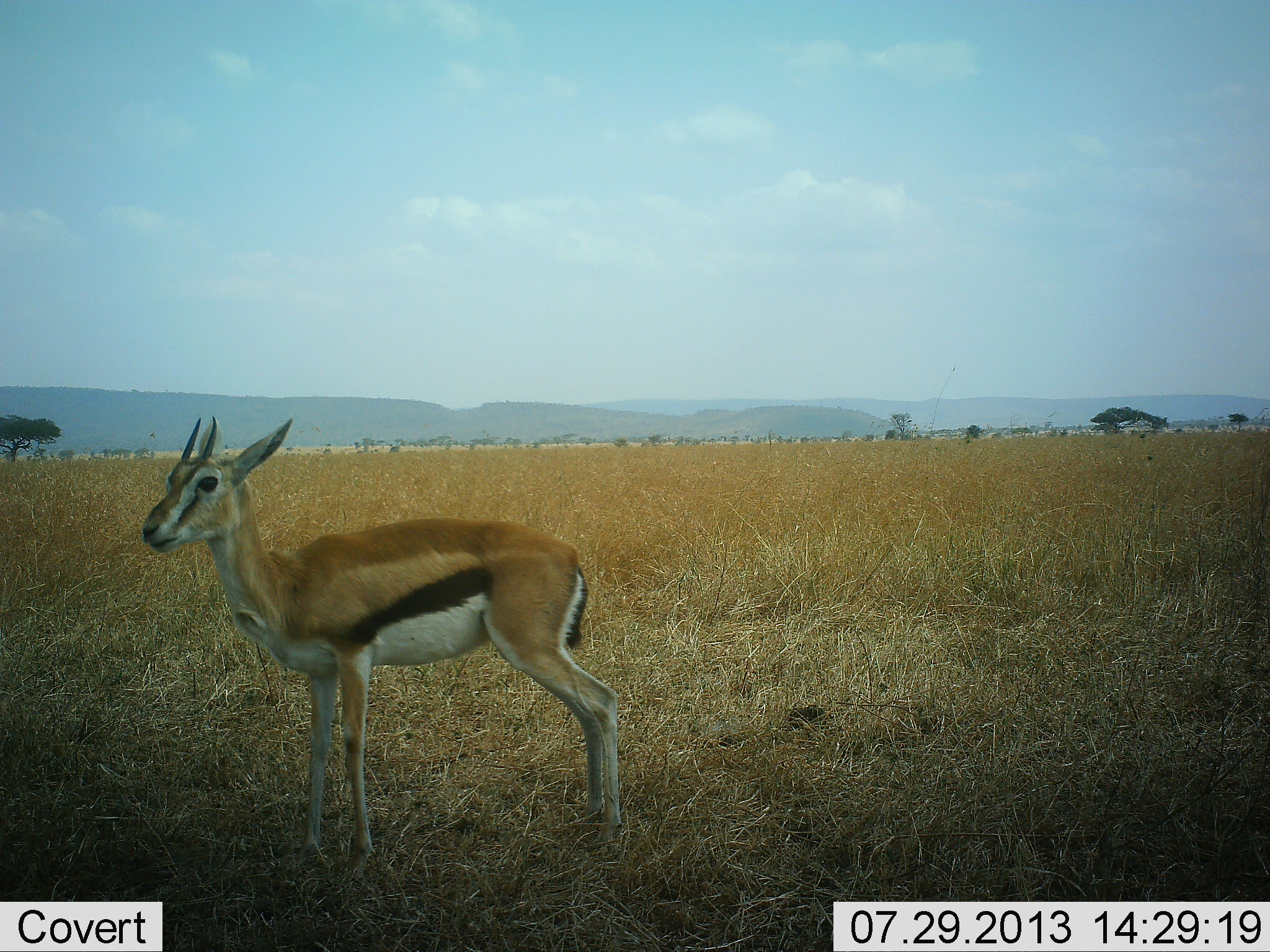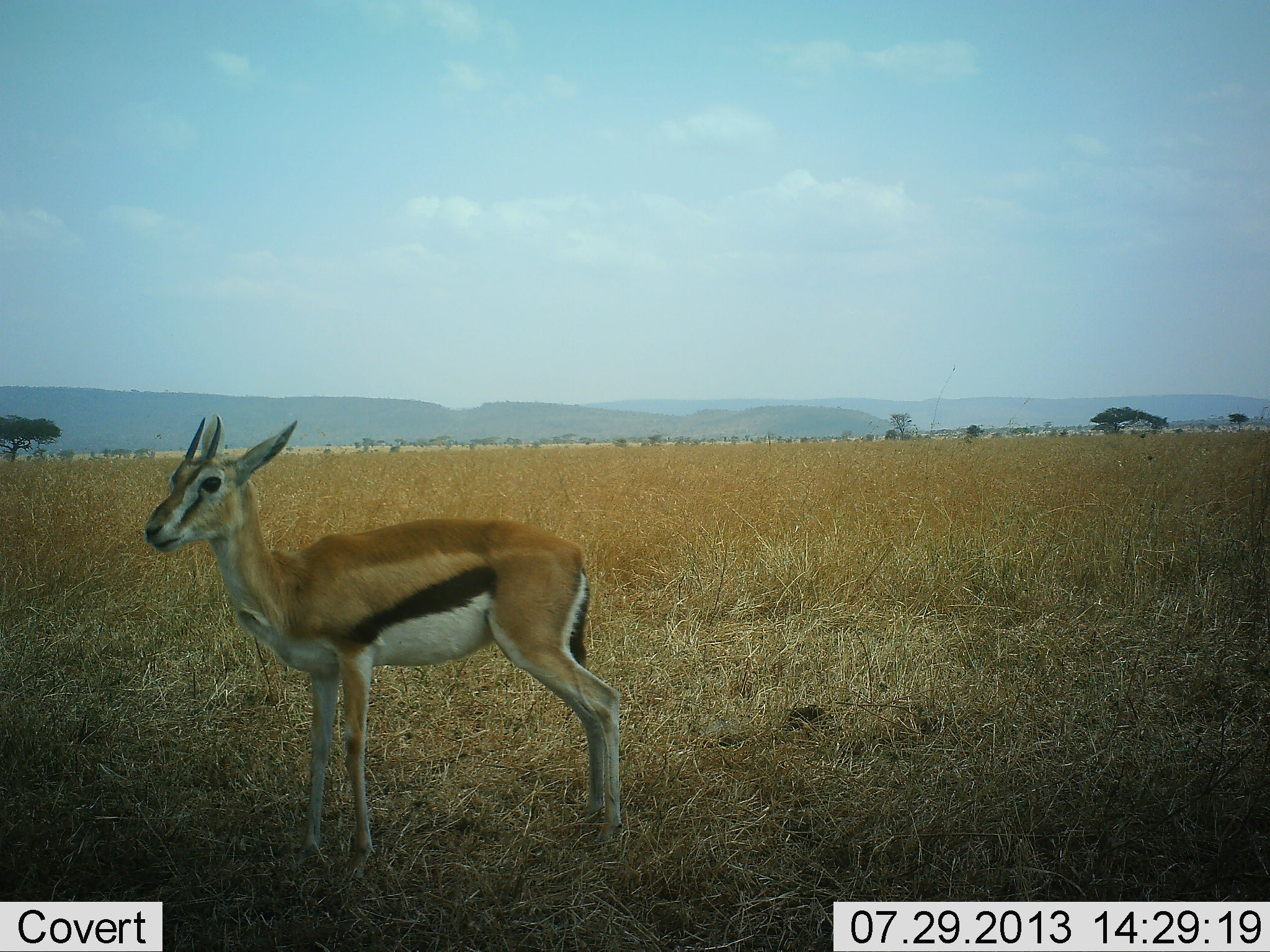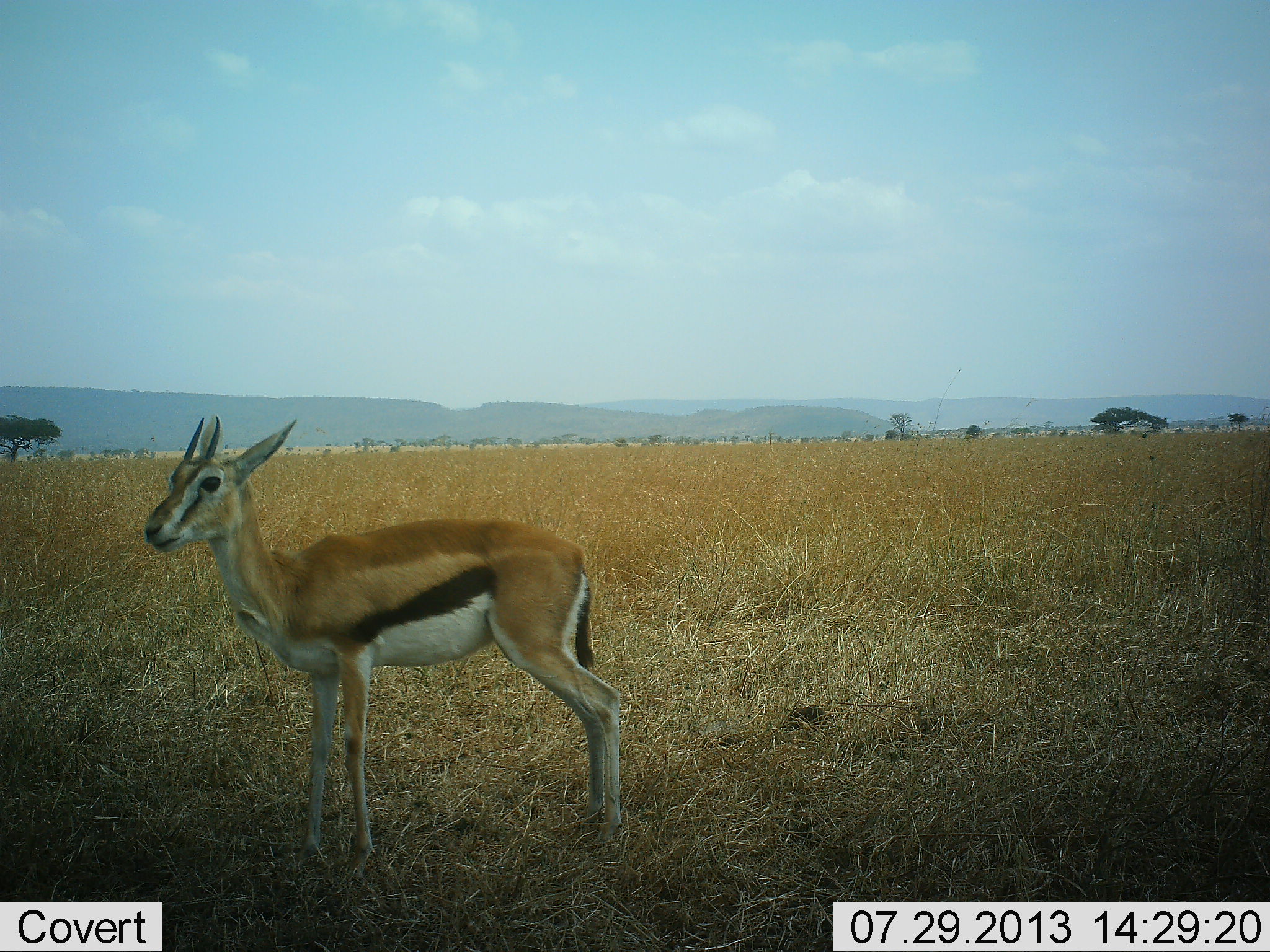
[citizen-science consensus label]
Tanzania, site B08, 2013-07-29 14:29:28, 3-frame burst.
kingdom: Animalia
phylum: Chordata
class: Mammalia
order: Artiodactyla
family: Bovidae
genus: Eudorcas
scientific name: Eudorcas thomsonii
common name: thomson's gazelle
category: gazellethomsons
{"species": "gazellethomsons (thomson's gazelle) (Eudorcas thomsonii)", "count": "1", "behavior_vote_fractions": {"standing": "100%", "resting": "0%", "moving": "0%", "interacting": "0%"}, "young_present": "0%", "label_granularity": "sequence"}